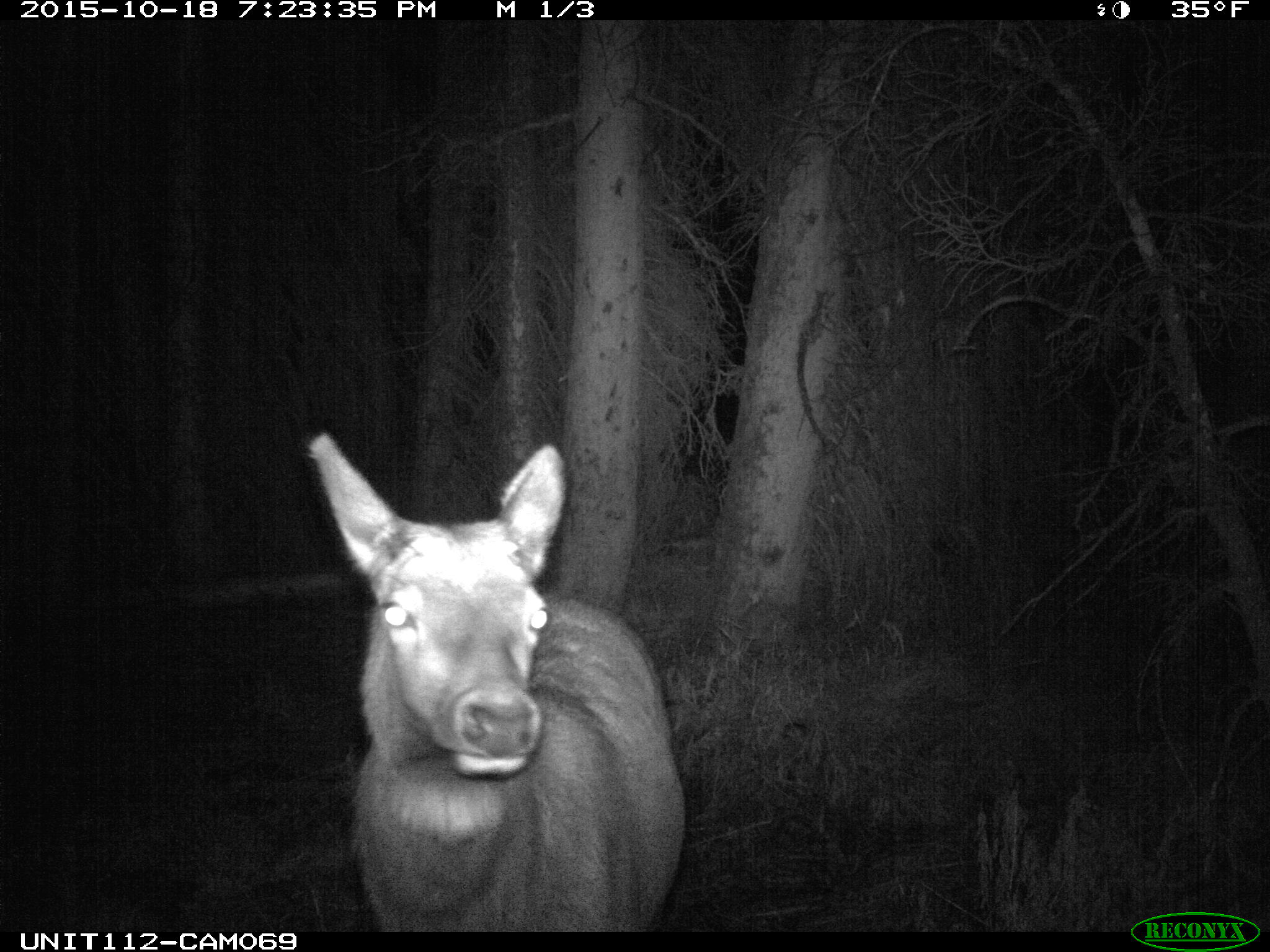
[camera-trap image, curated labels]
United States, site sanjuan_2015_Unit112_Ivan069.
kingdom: Animalia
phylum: Chordata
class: Mammalia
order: Artiodactyla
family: Cervidae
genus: Cervus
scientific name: Cervus elaphus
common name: red deer